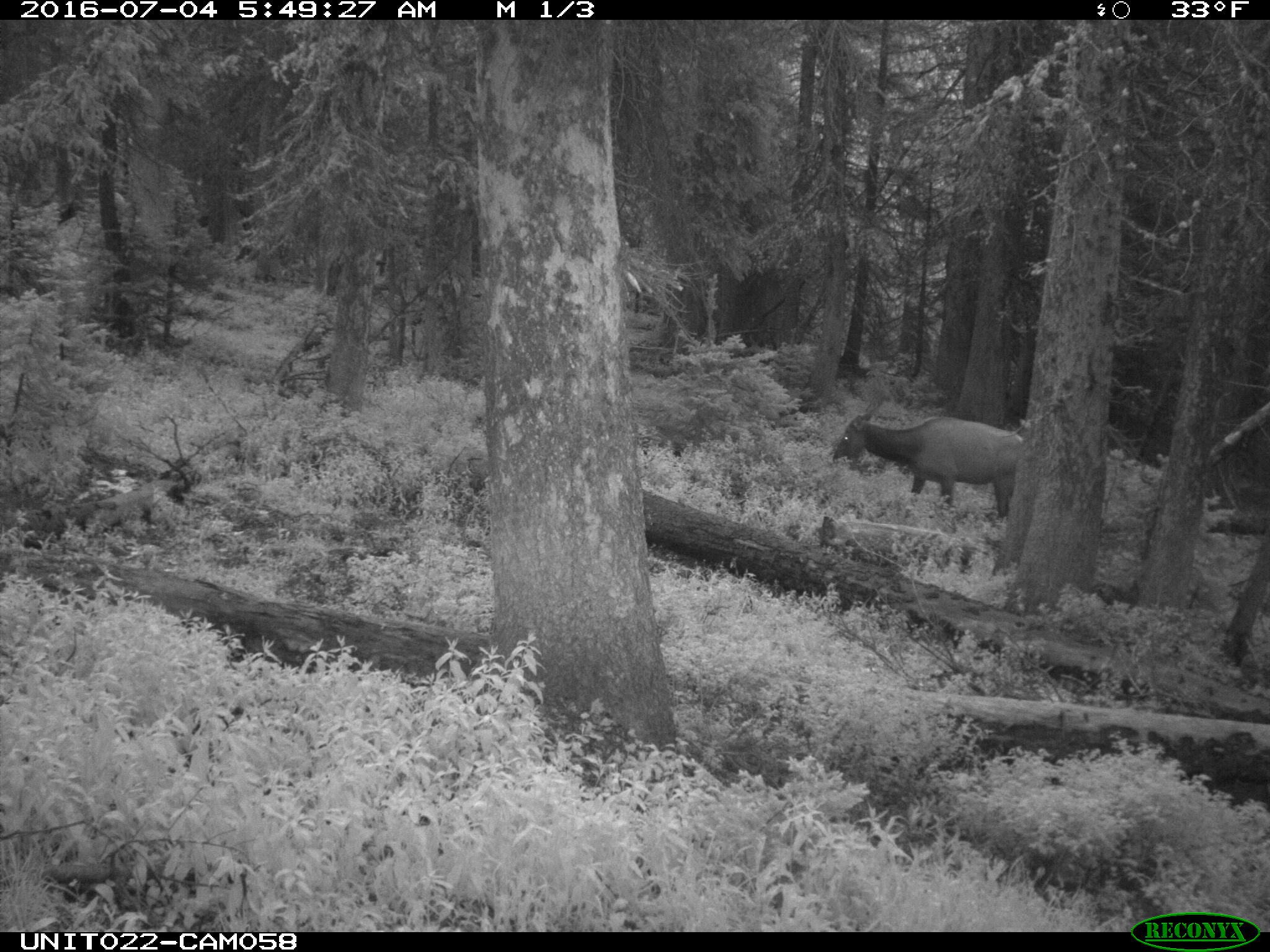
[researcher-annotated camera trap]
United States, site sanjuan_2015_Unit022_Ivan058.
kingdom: Animalia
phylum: Chordata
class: Mammalia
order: Artiodactyla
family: Cervidae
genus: Cervus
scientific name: Cervus elaphus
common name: red deer